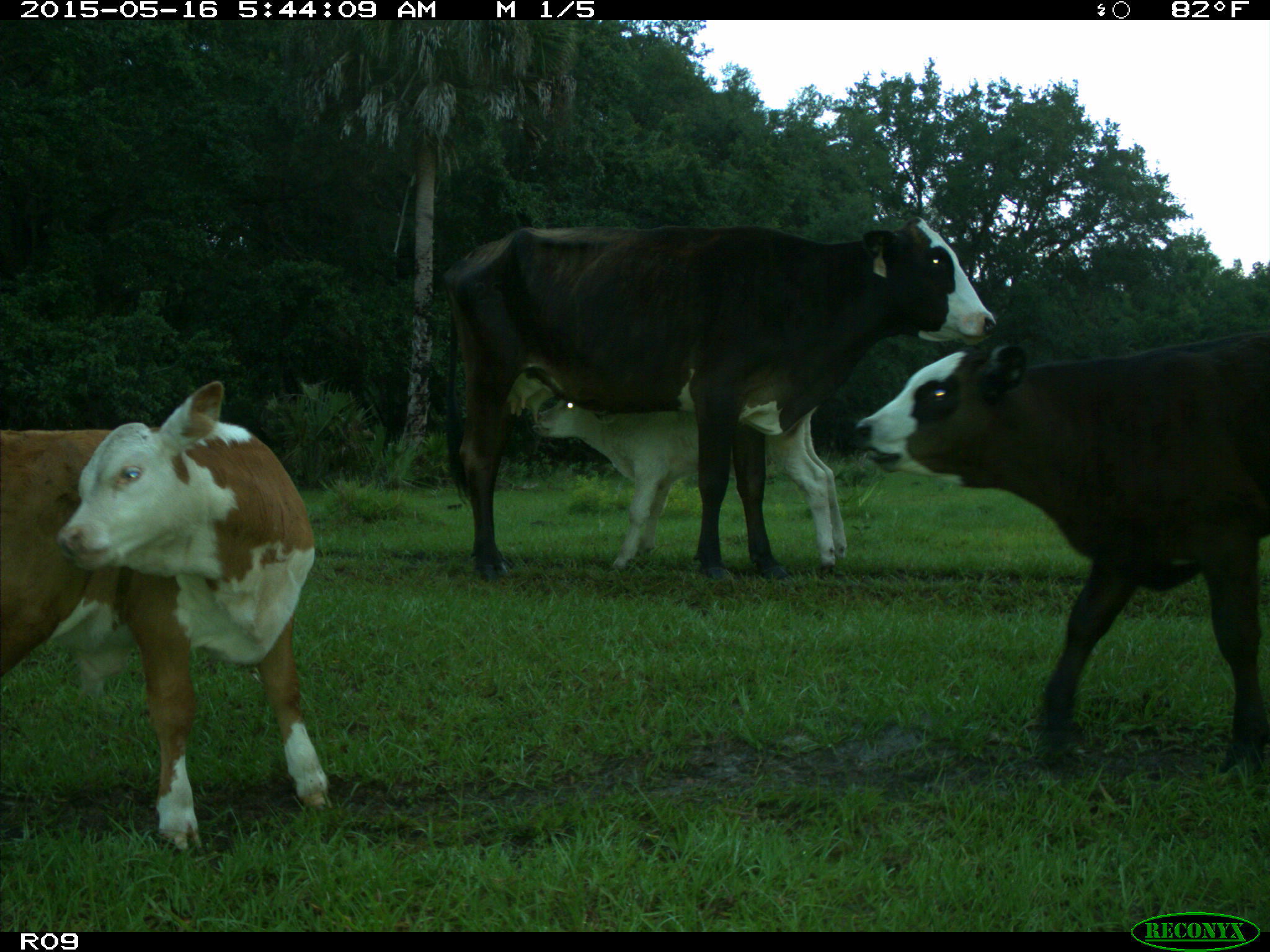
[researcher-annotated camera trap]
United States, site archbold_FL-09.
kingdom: Animalia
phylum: Chordata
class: Mammalia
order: Artiodactyla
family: Bovidae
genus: Bos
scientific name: Bos taurus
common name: domestic cow